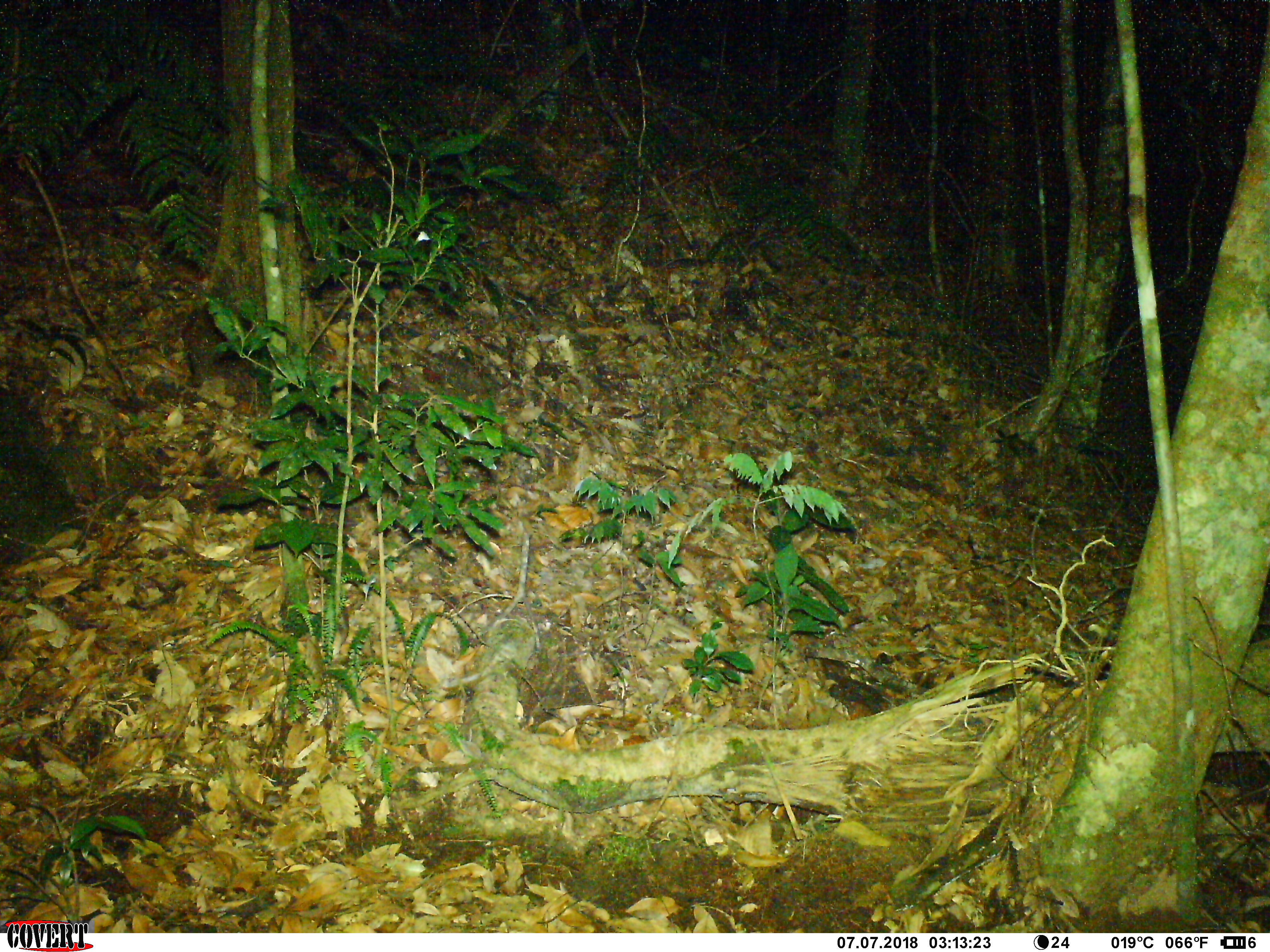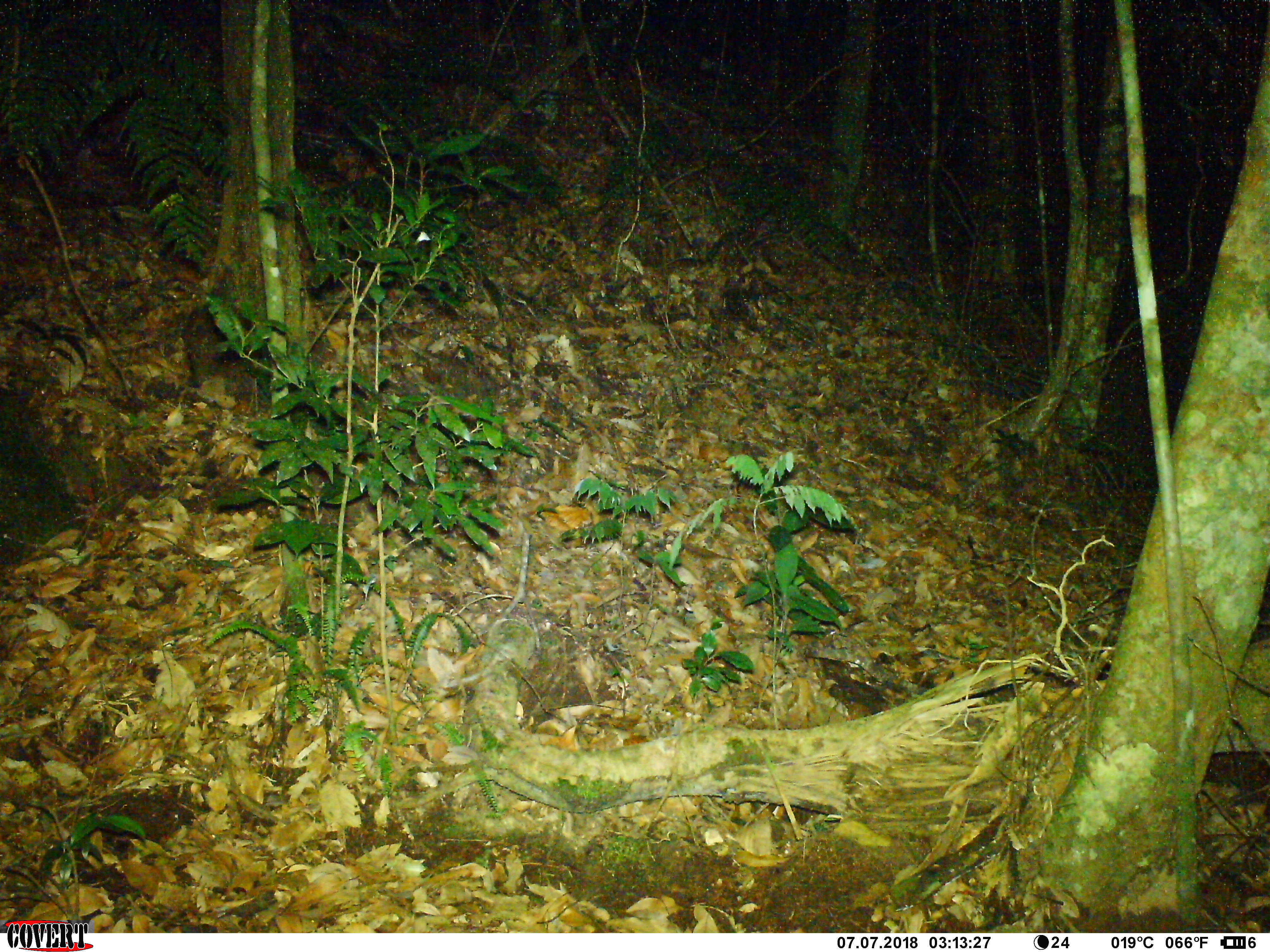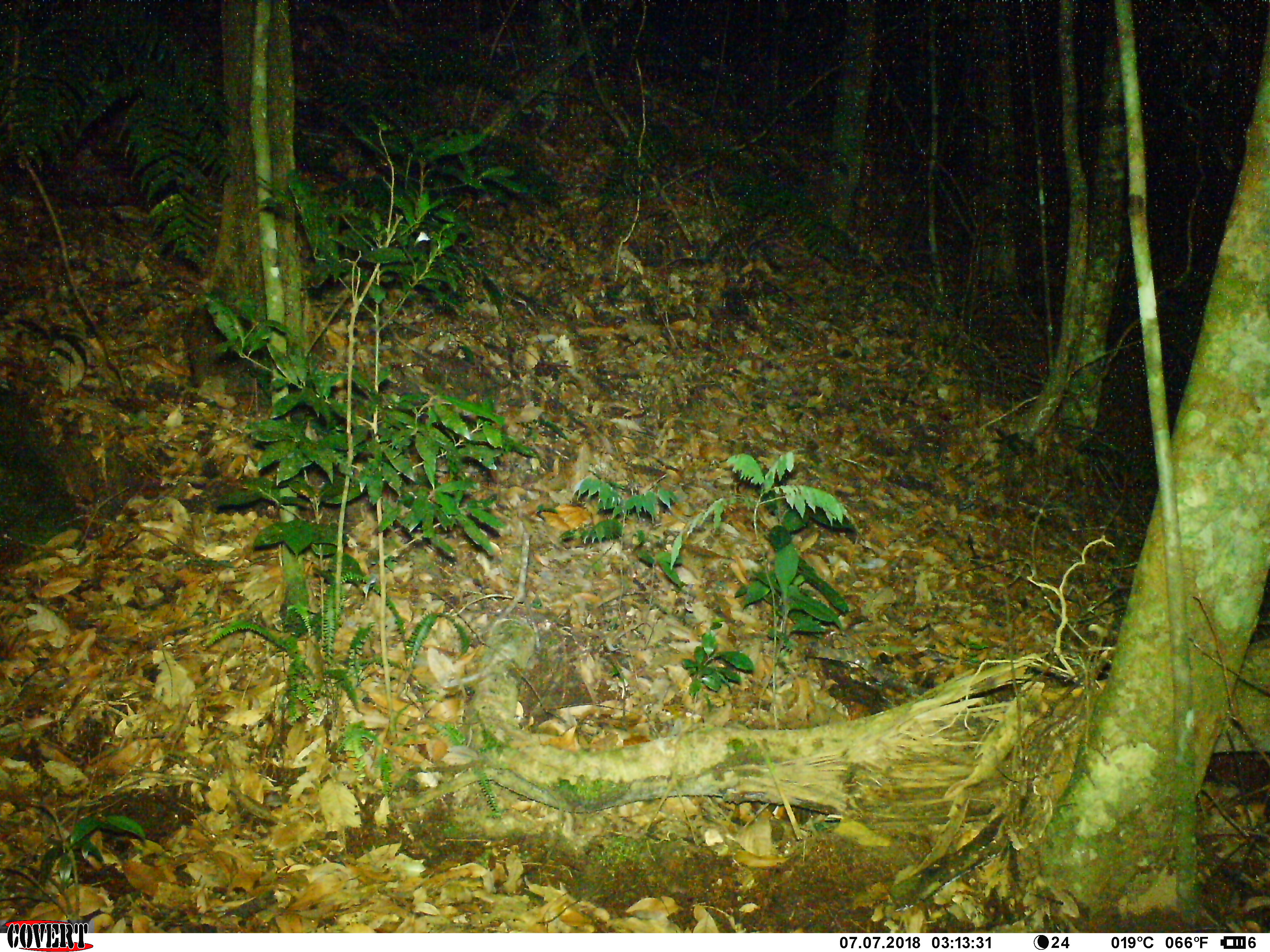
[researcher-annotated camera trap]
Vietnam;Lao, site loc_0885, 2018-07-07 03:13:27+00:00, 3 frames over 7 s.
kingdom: Animalia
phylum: Chordata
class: Mammalia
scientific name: Mammalia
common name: mammal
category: unidentified small mammal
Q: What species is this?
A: Unidentified small mammal (mammal) (Mammalia).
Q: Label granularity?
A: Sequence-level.